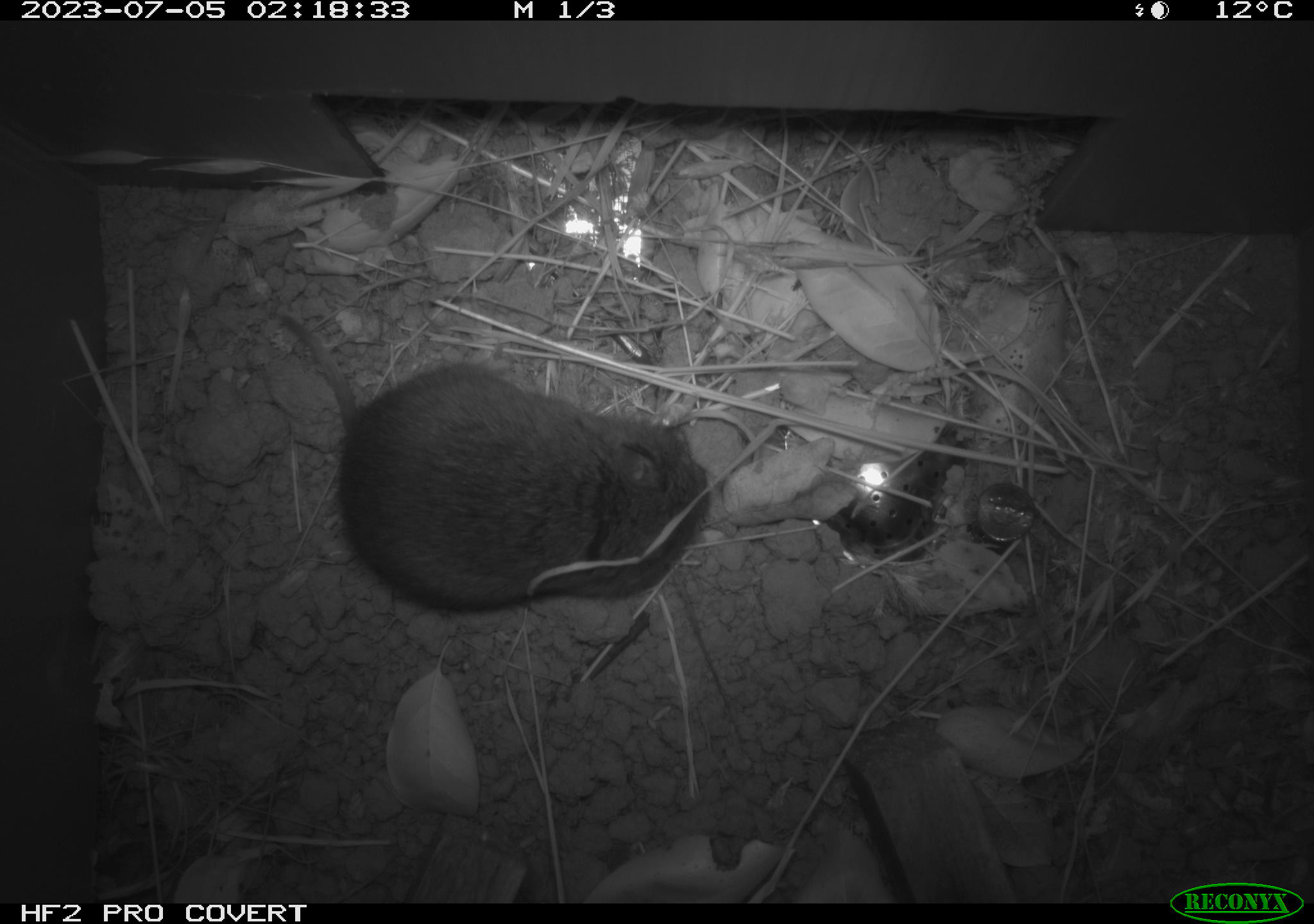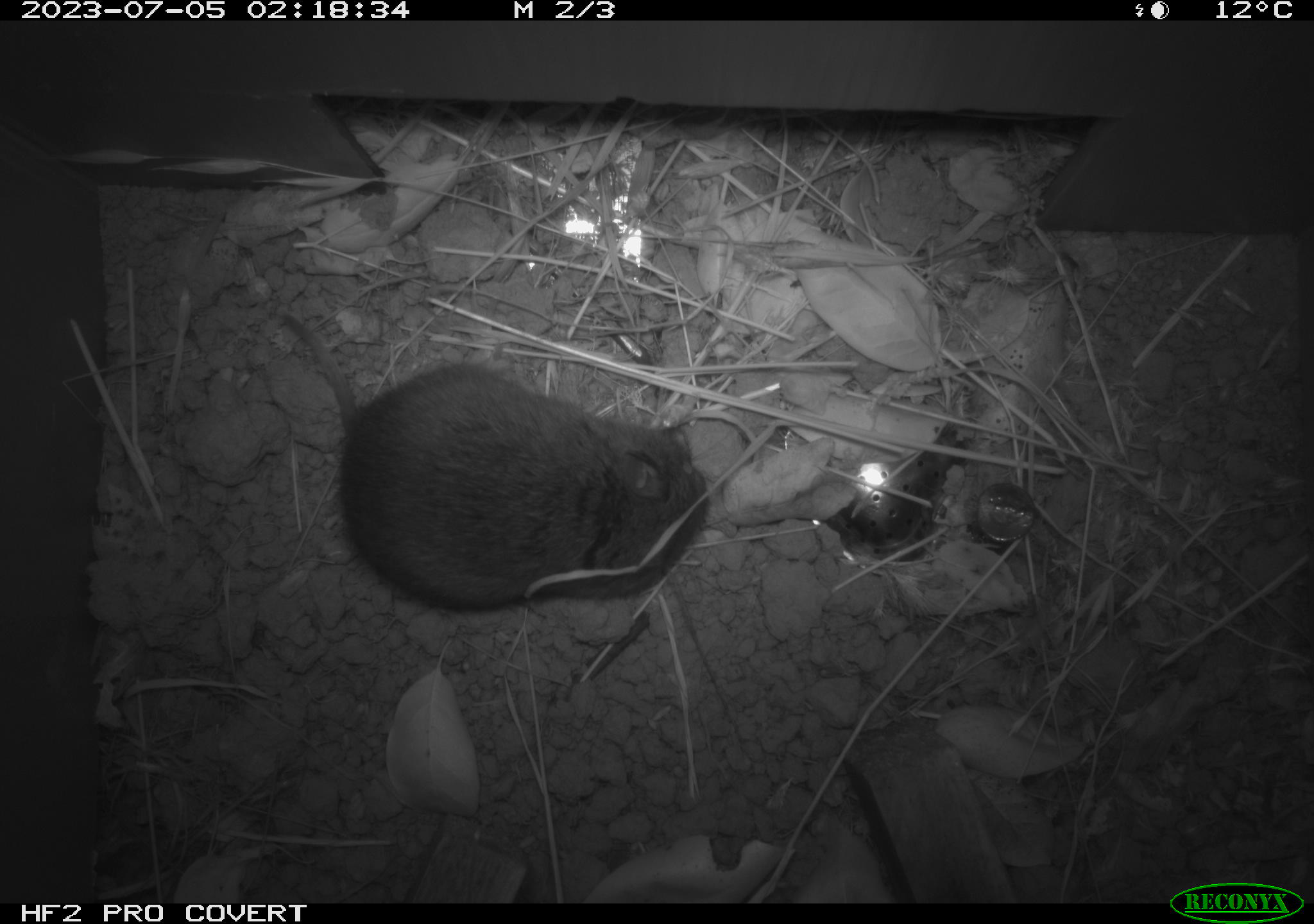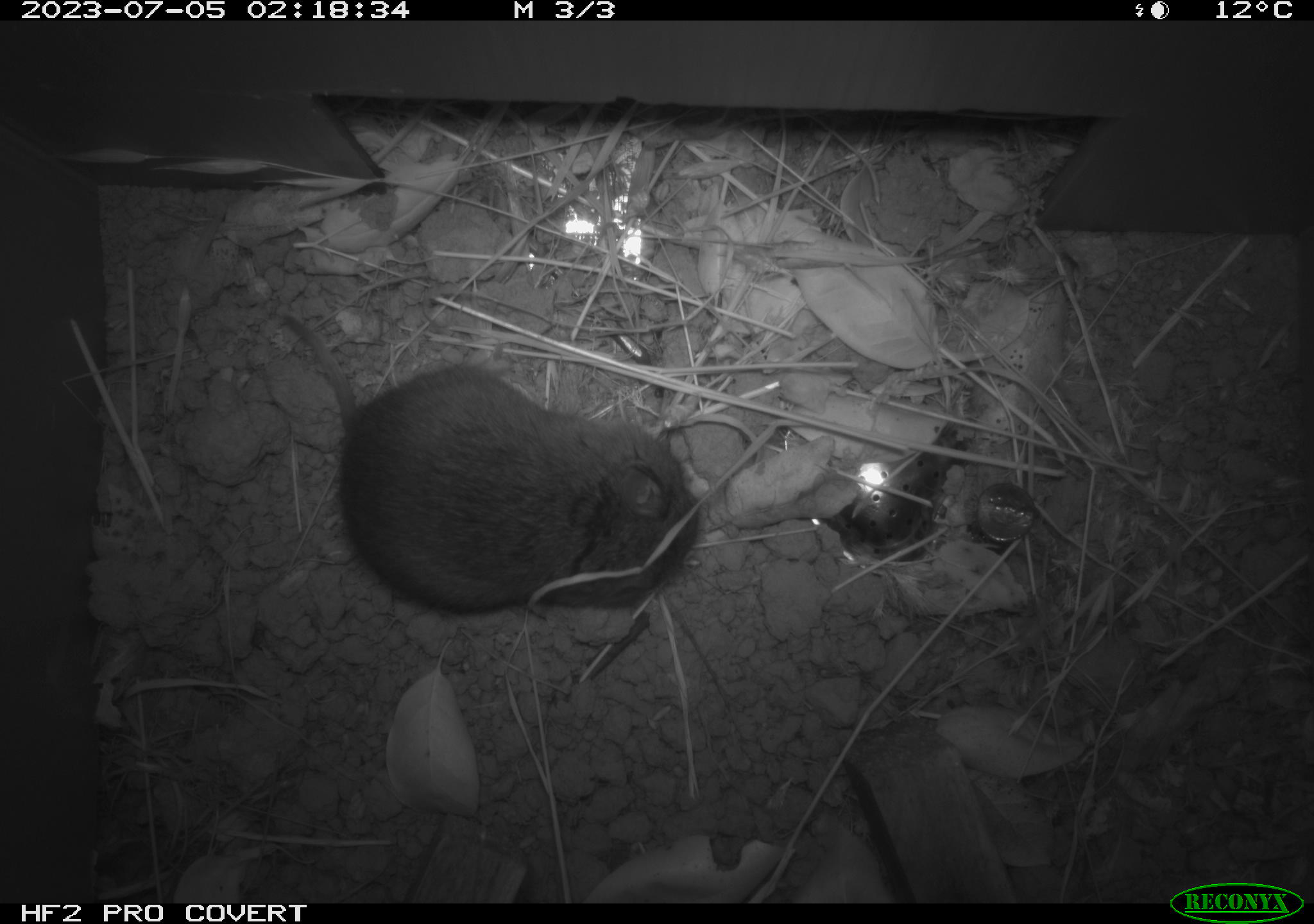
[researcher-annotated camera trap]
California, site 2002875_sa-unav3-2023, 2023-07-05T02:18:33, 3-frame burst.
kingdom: Animalia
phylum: Chordata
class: Mammalia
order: Rodentia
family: Cricetidae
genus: Microtus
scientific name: Microtus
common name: meadow vole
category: microtus species